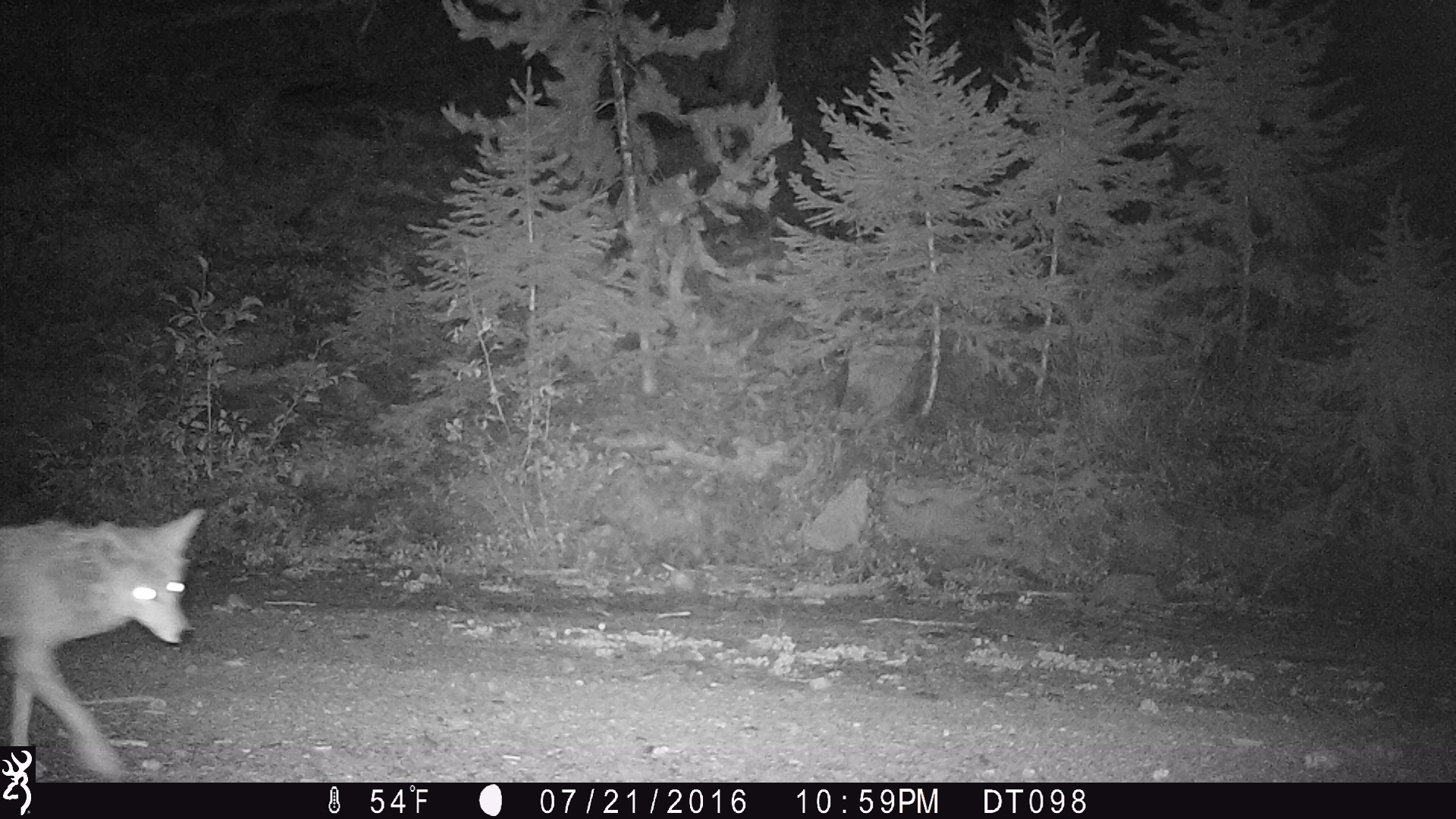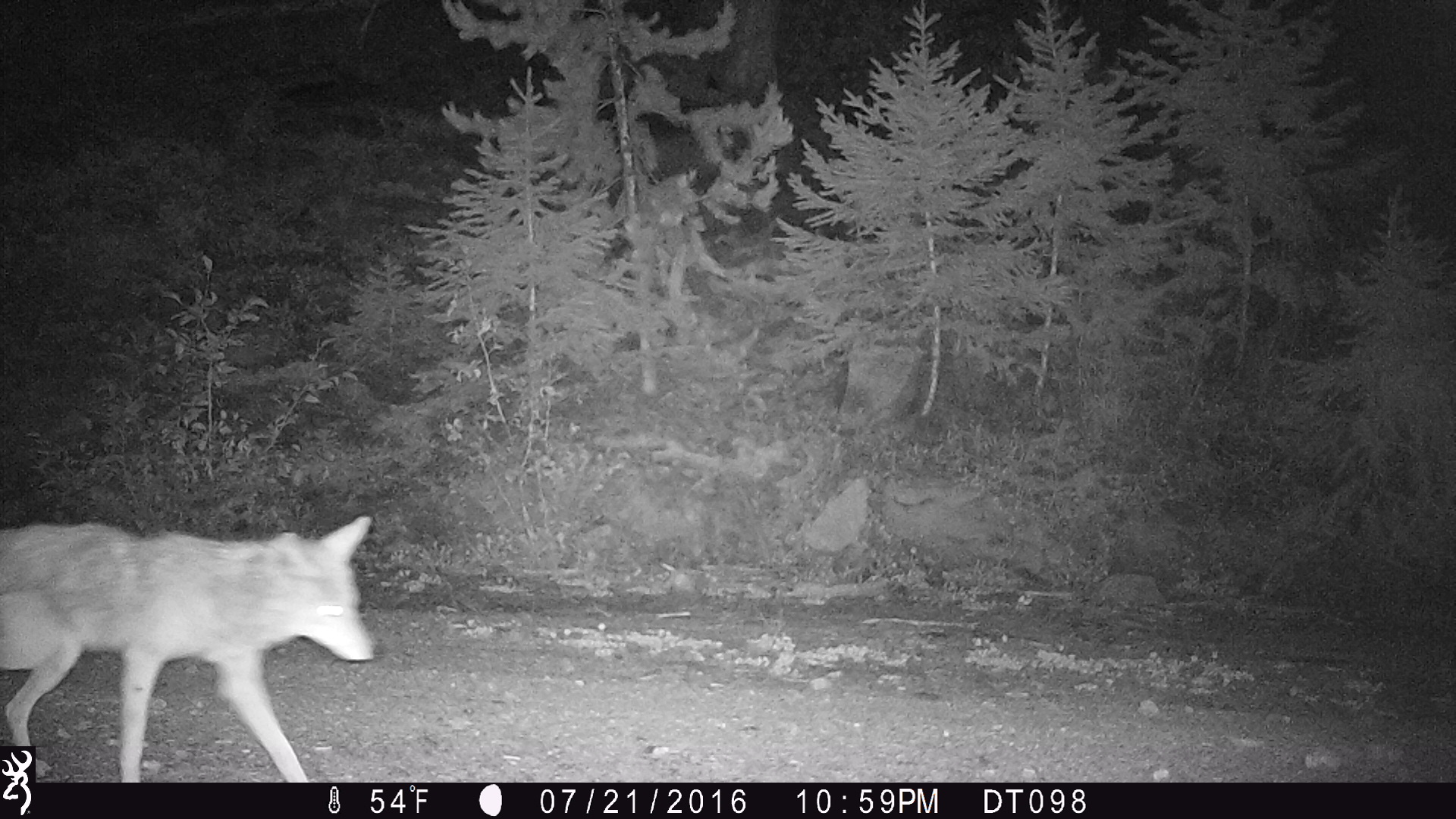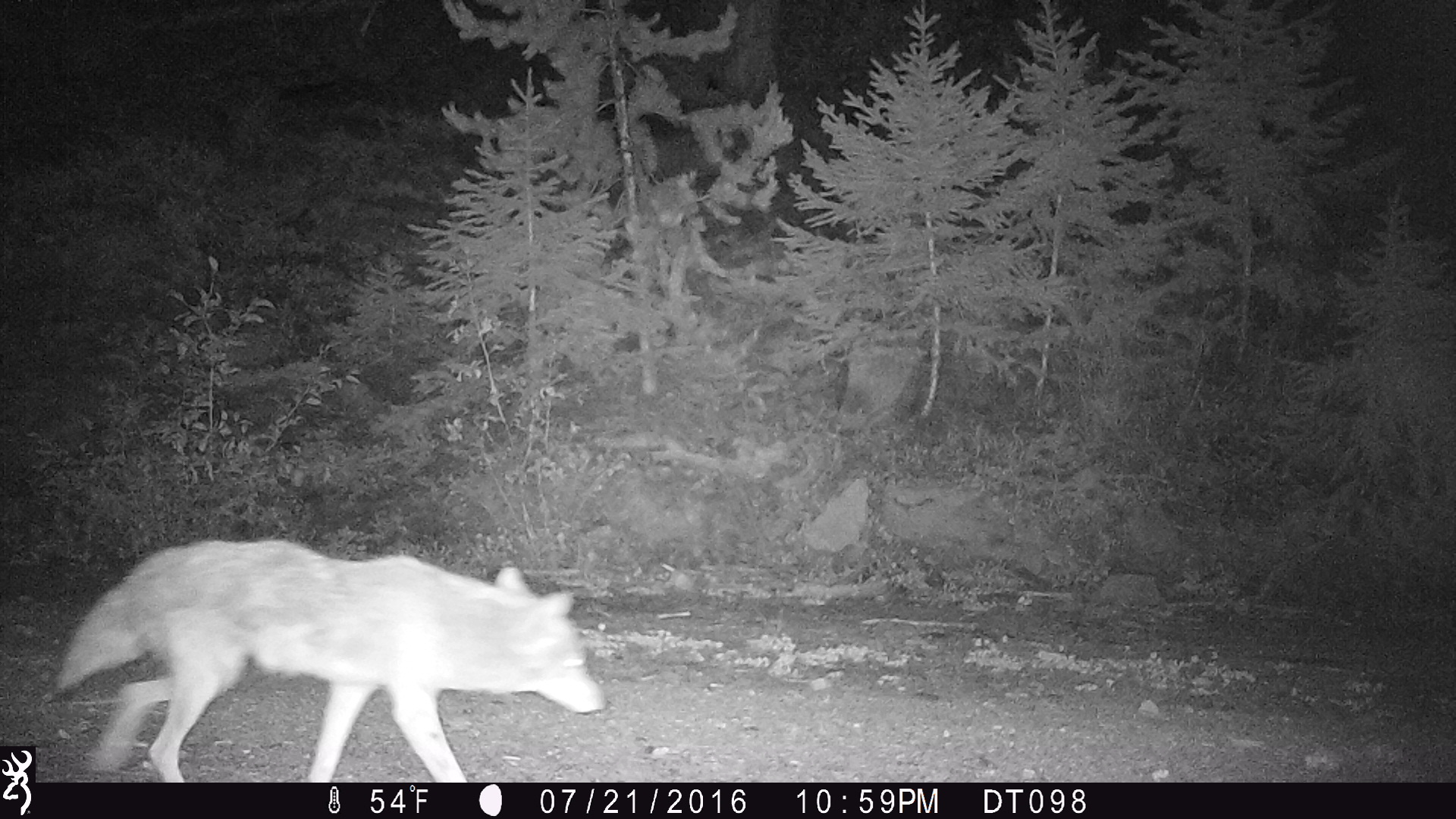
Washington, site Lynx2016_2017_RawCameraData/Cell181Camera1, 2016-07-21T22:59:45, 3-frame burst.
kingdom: Animalia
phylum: Chordata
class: Mammalia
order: Carnivora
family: Canidae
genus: Canis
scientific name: Canis latrans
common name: coyote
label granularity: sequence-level